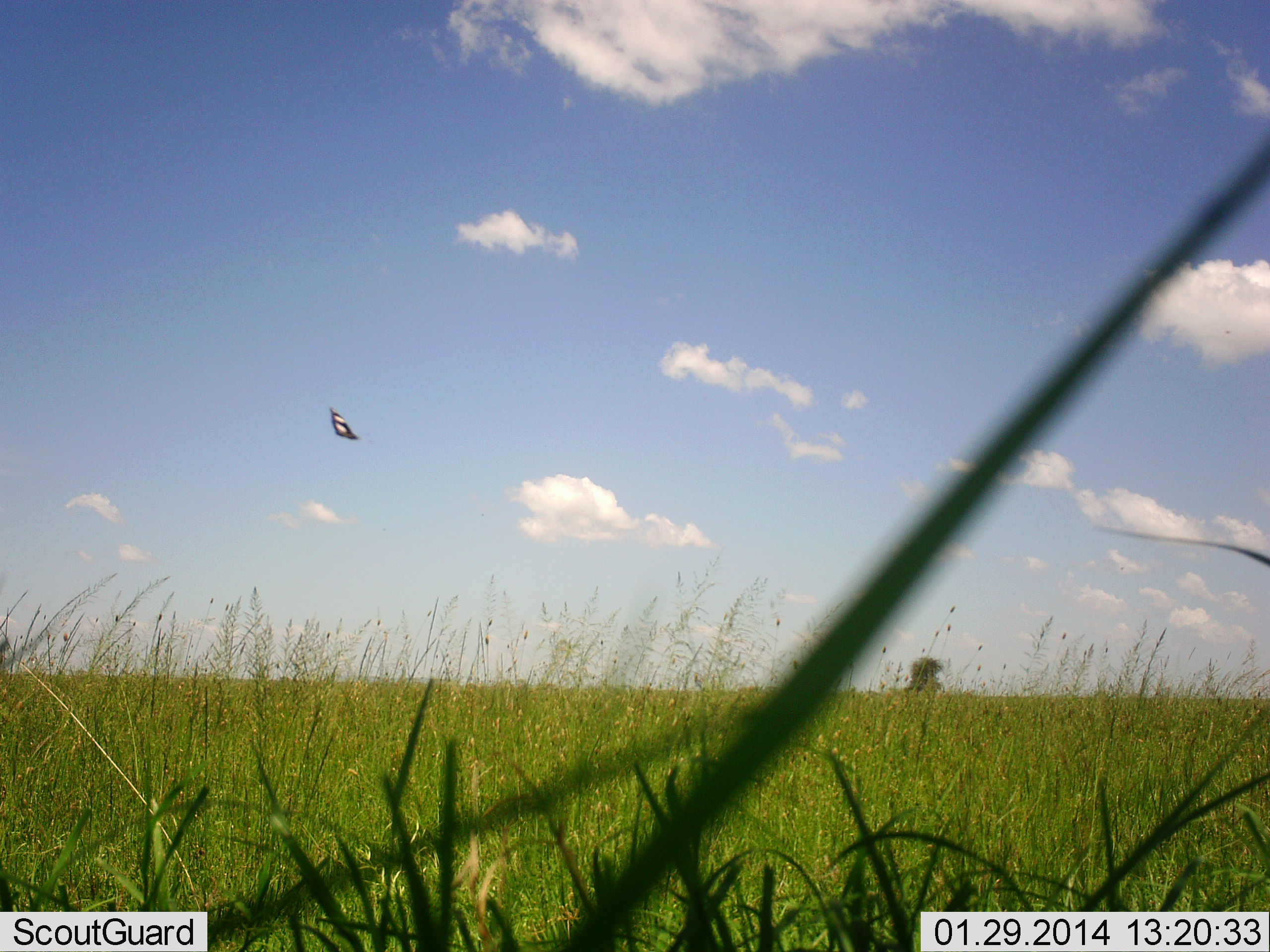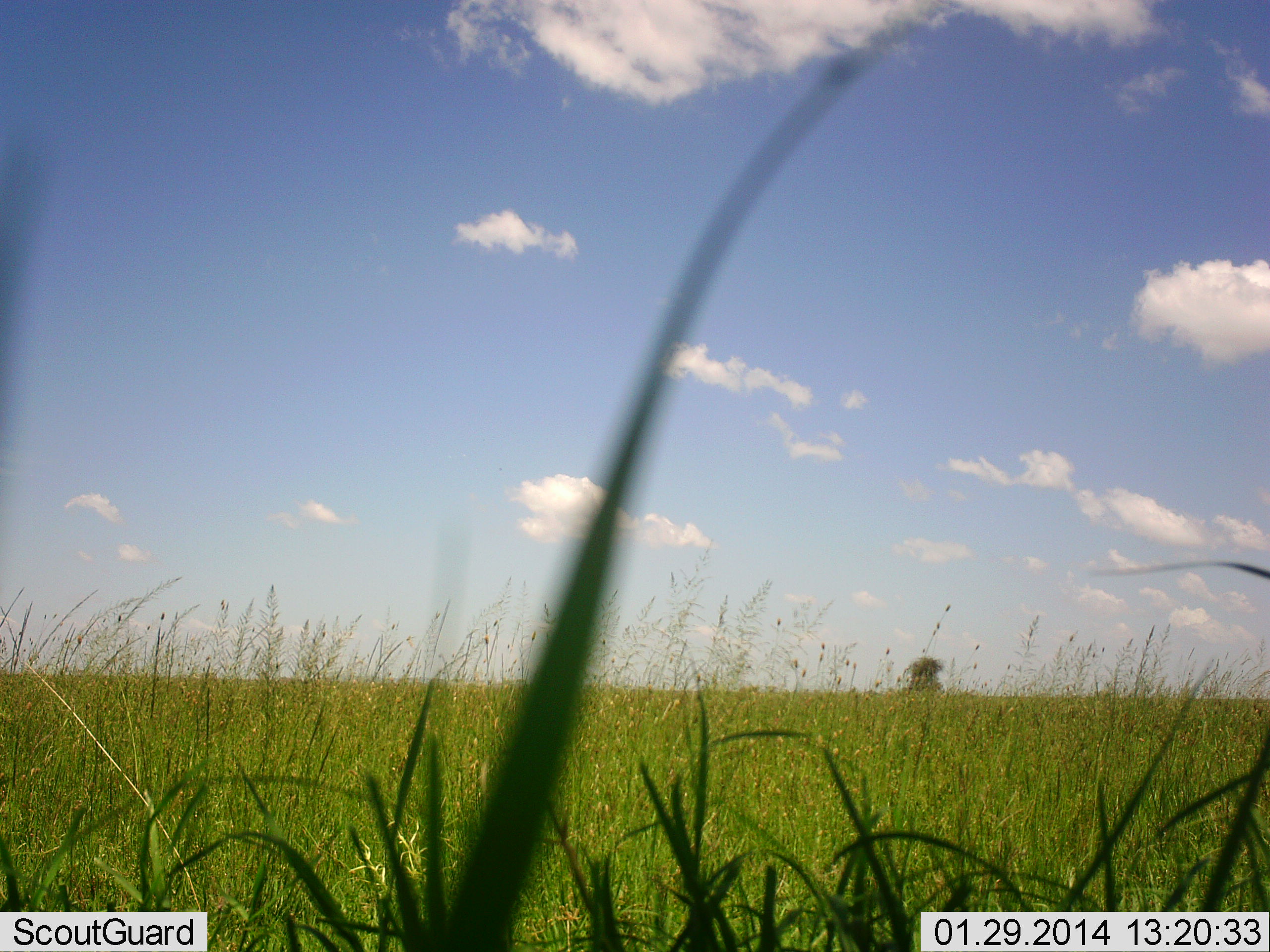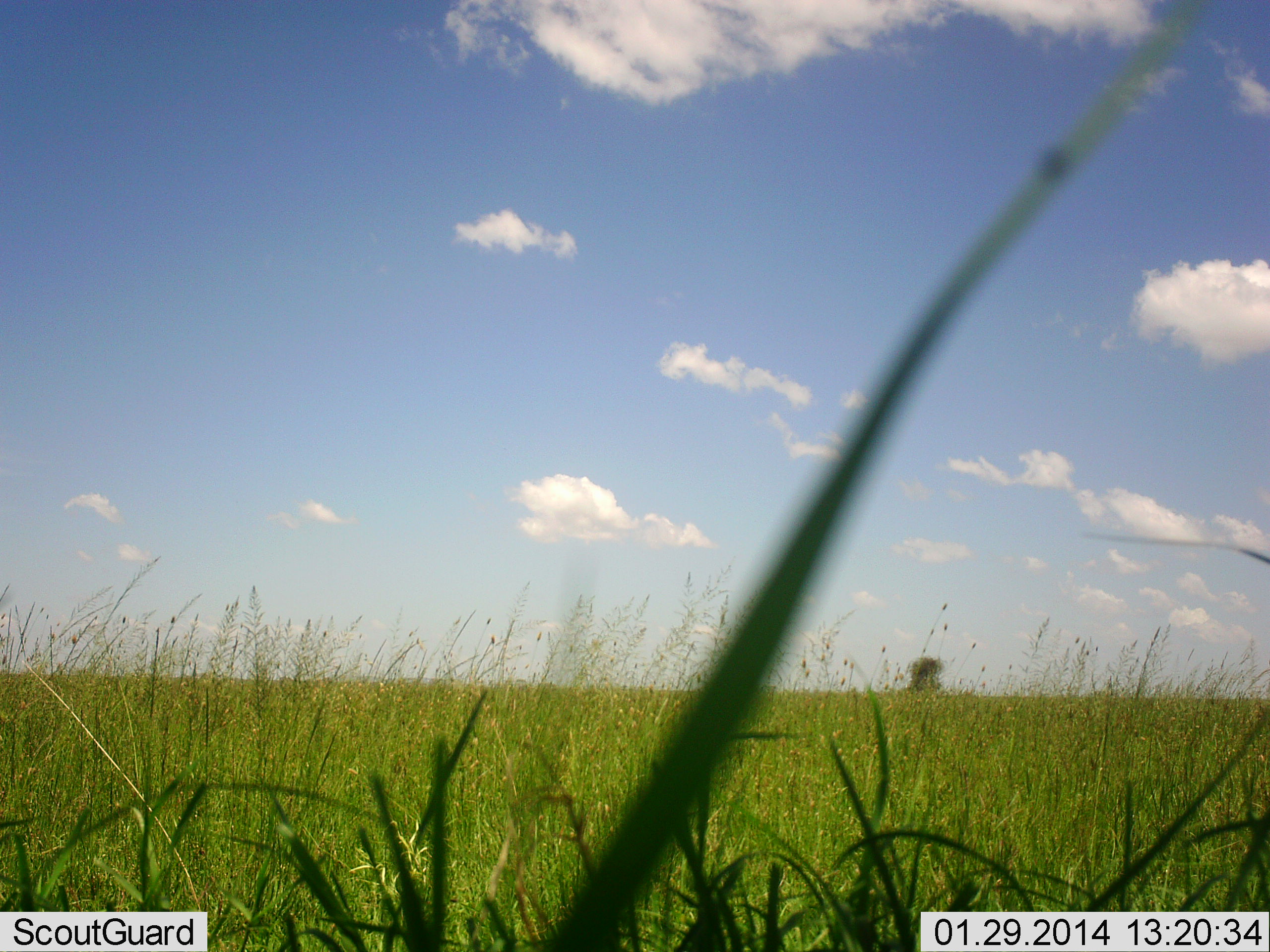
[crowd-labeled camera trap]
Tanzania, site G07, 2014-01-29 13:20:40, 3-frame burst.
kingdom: Animalia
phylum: Chordata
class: Aves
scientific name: Aves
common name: bird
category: otherbird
Otherbird (bird) (Aves), count 1. Behavior (volunteer vote fractions): standing 0%, resting 0%, moving 100%, interacting 0%. Young present (vote fraction): 0%. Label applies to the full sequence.